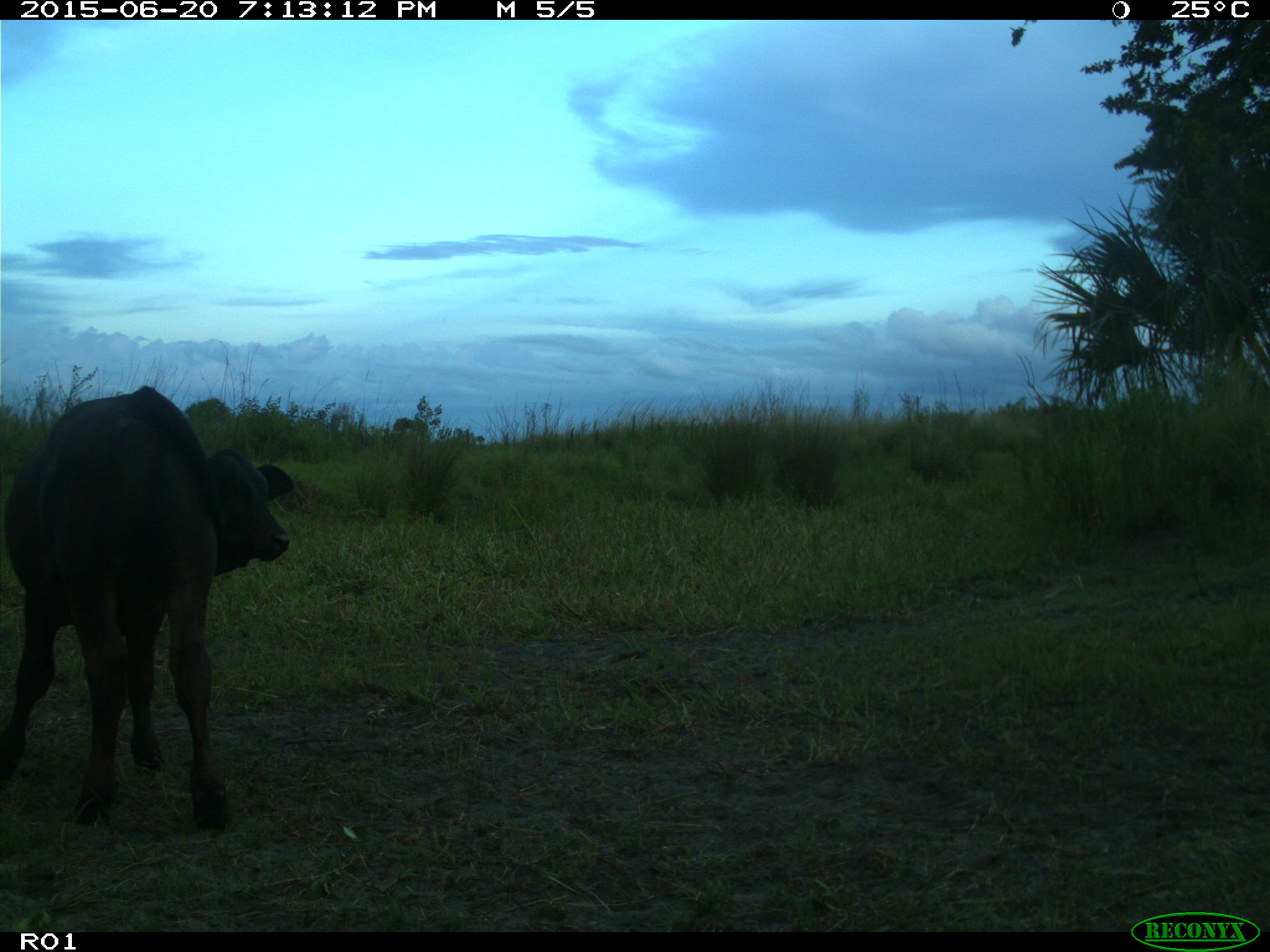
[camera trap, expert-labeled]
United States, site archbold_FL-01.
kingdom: Animalia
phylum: Chordata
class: Mammalia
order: Artiodactyla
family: Bovidae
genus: Bos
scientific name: Bos taurus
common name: domestic cow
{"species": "Bos taurus (domestic cow)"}